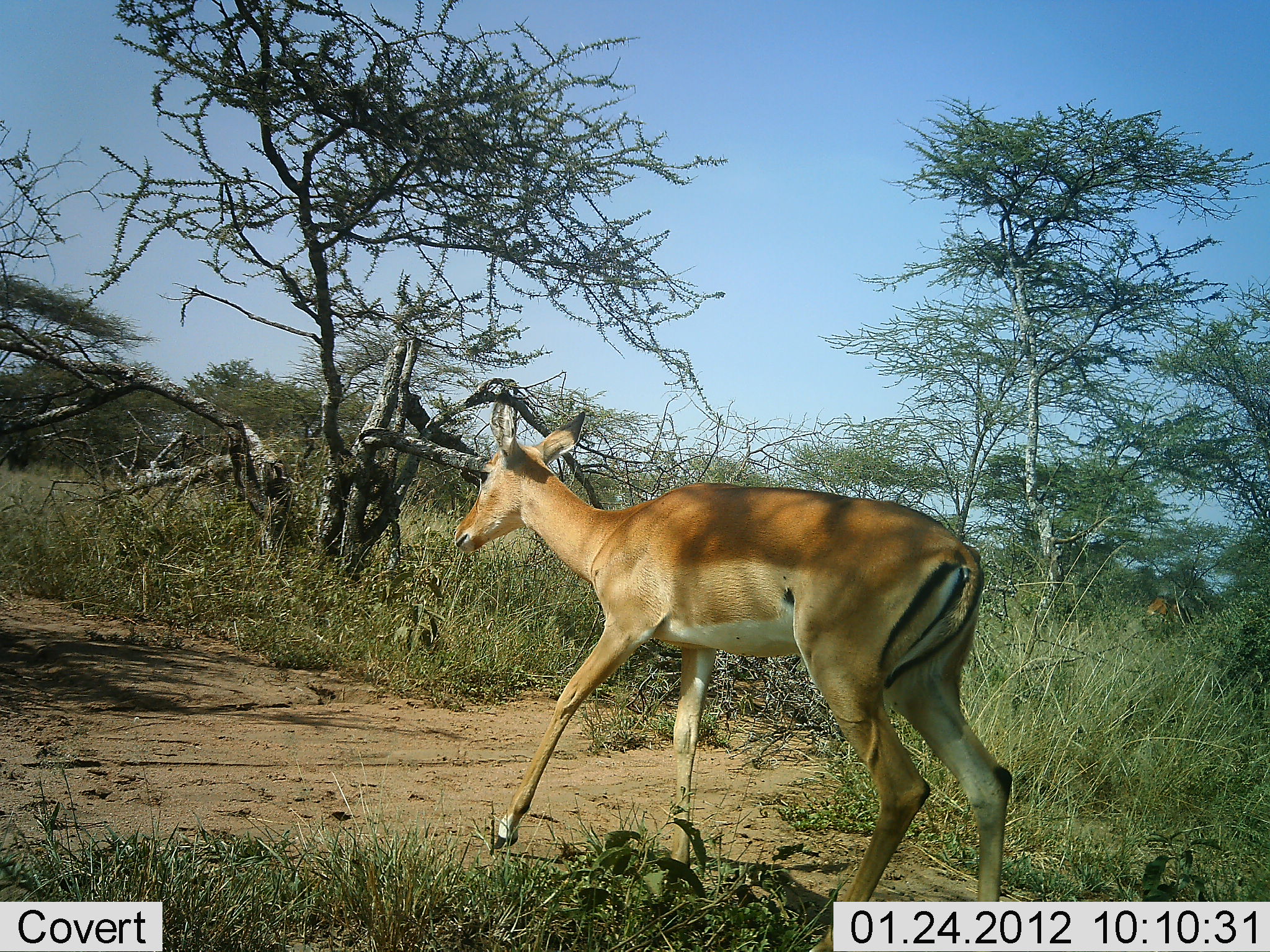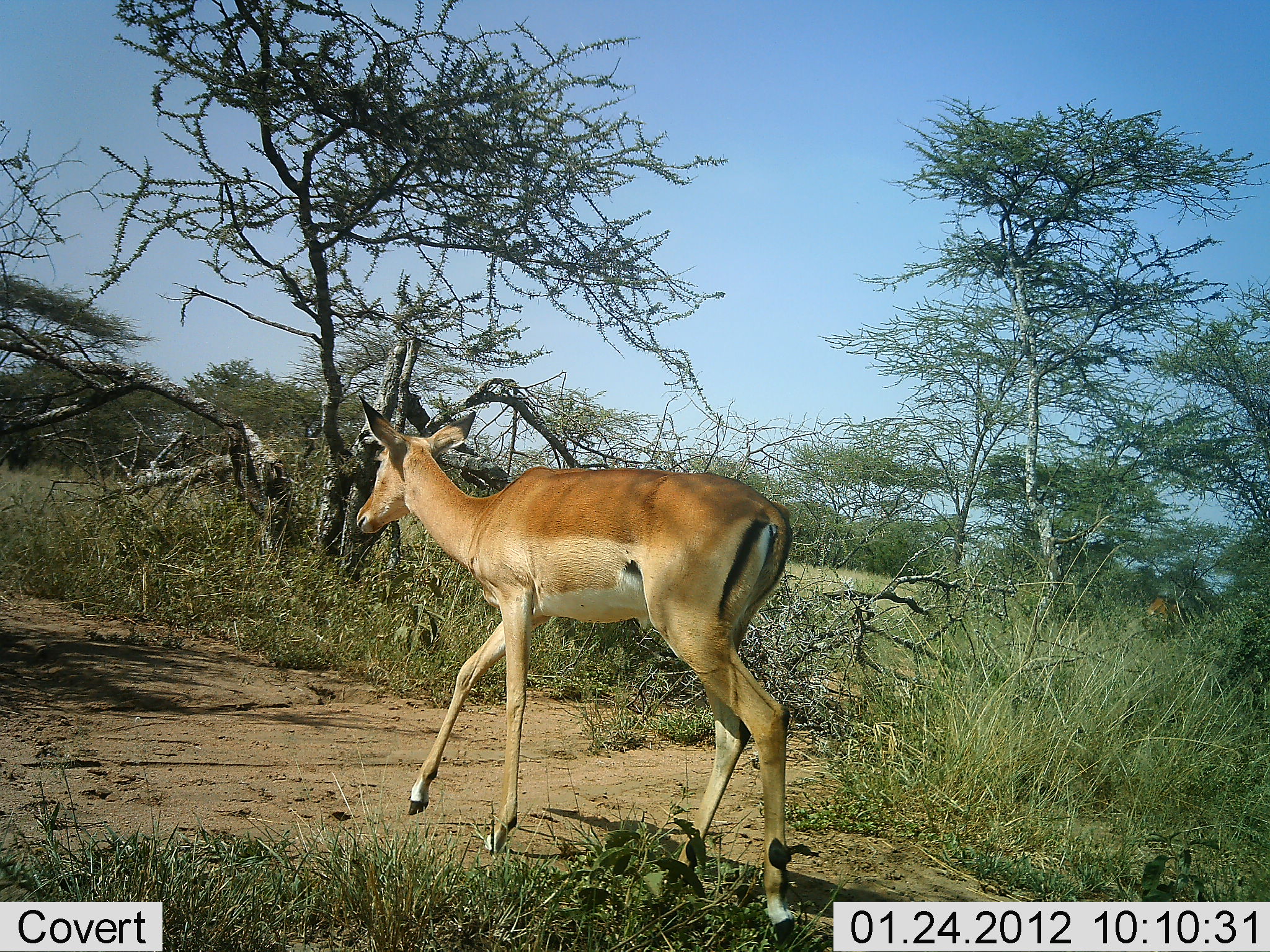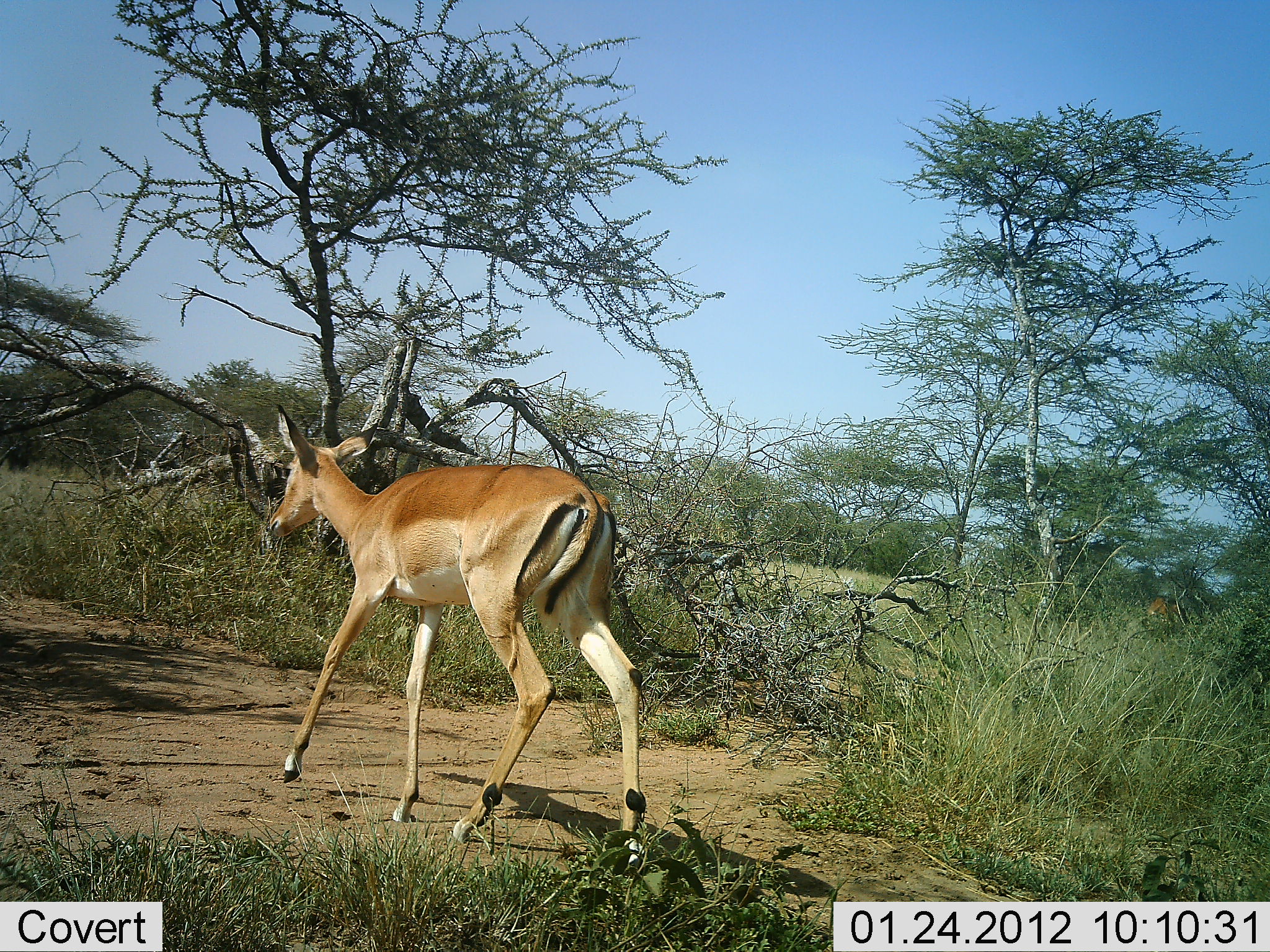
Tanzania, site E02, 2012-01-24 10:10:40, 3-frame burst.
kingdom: Animalia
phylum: Chordata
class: Mammalia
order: Artiodactyla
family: Bovidae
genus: Aepyceros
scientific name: Aepyceros melampus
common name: impala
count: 1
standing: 11%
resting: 0%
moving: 100%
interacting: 0%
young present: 0%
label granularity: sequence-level